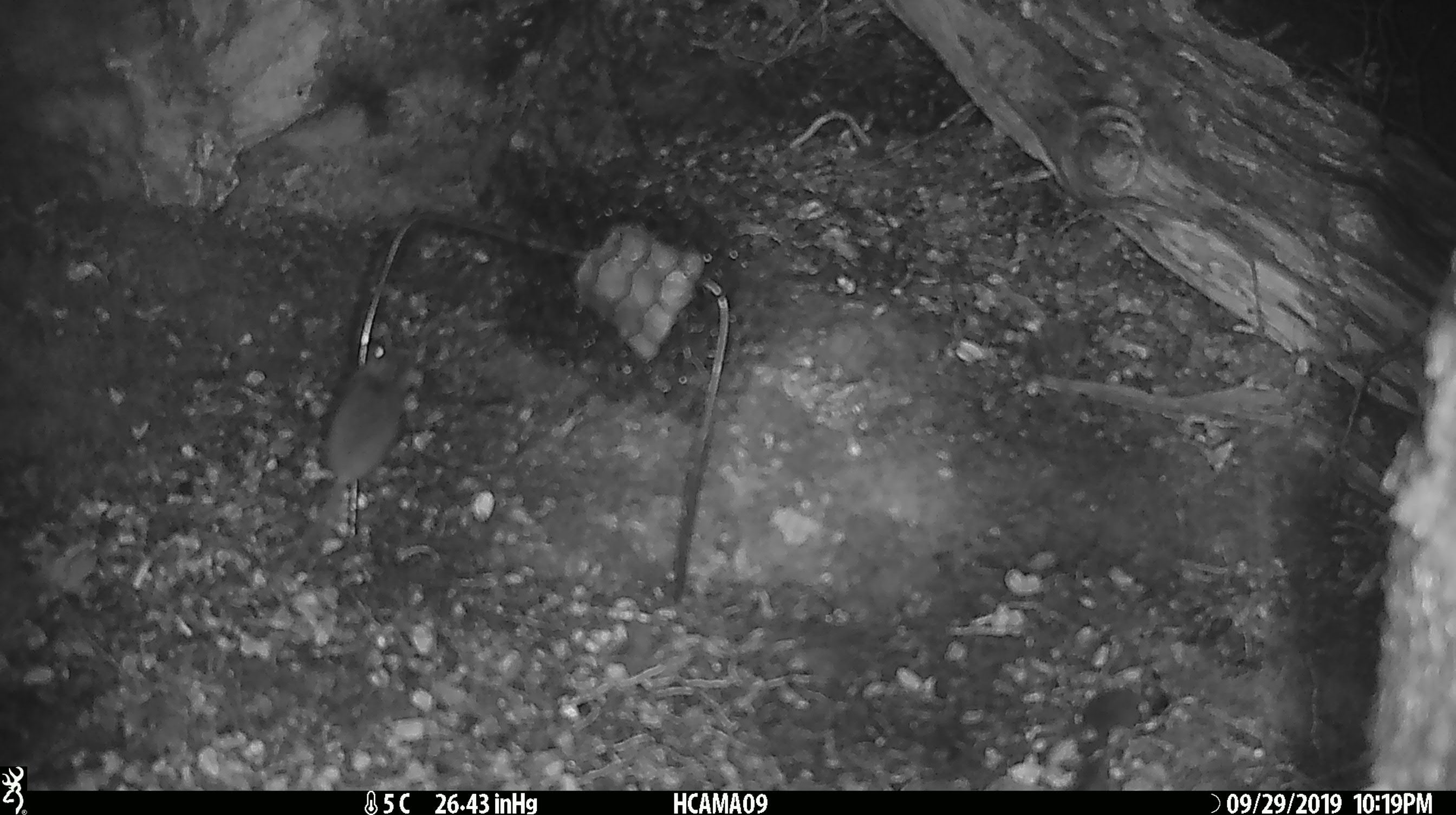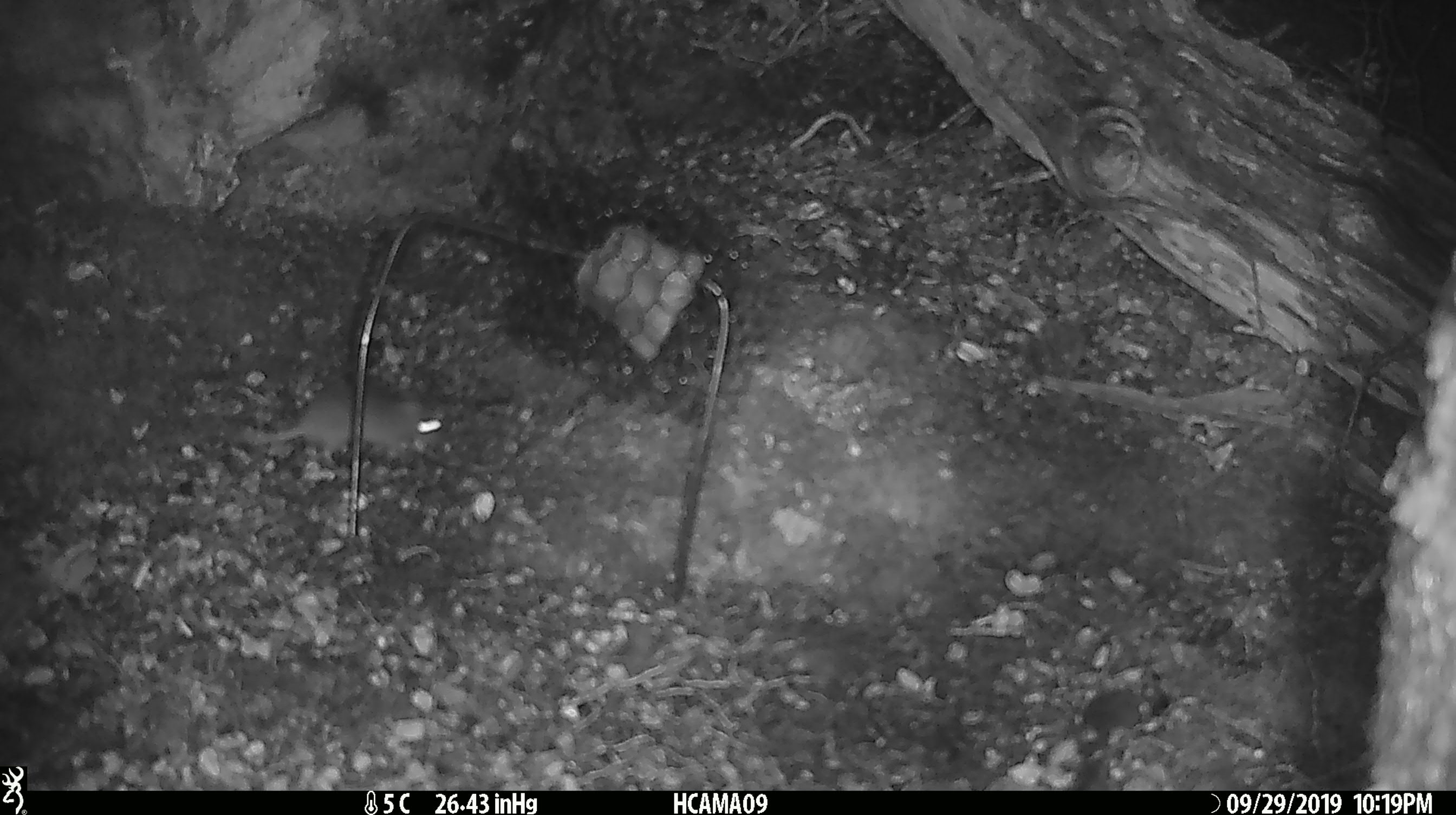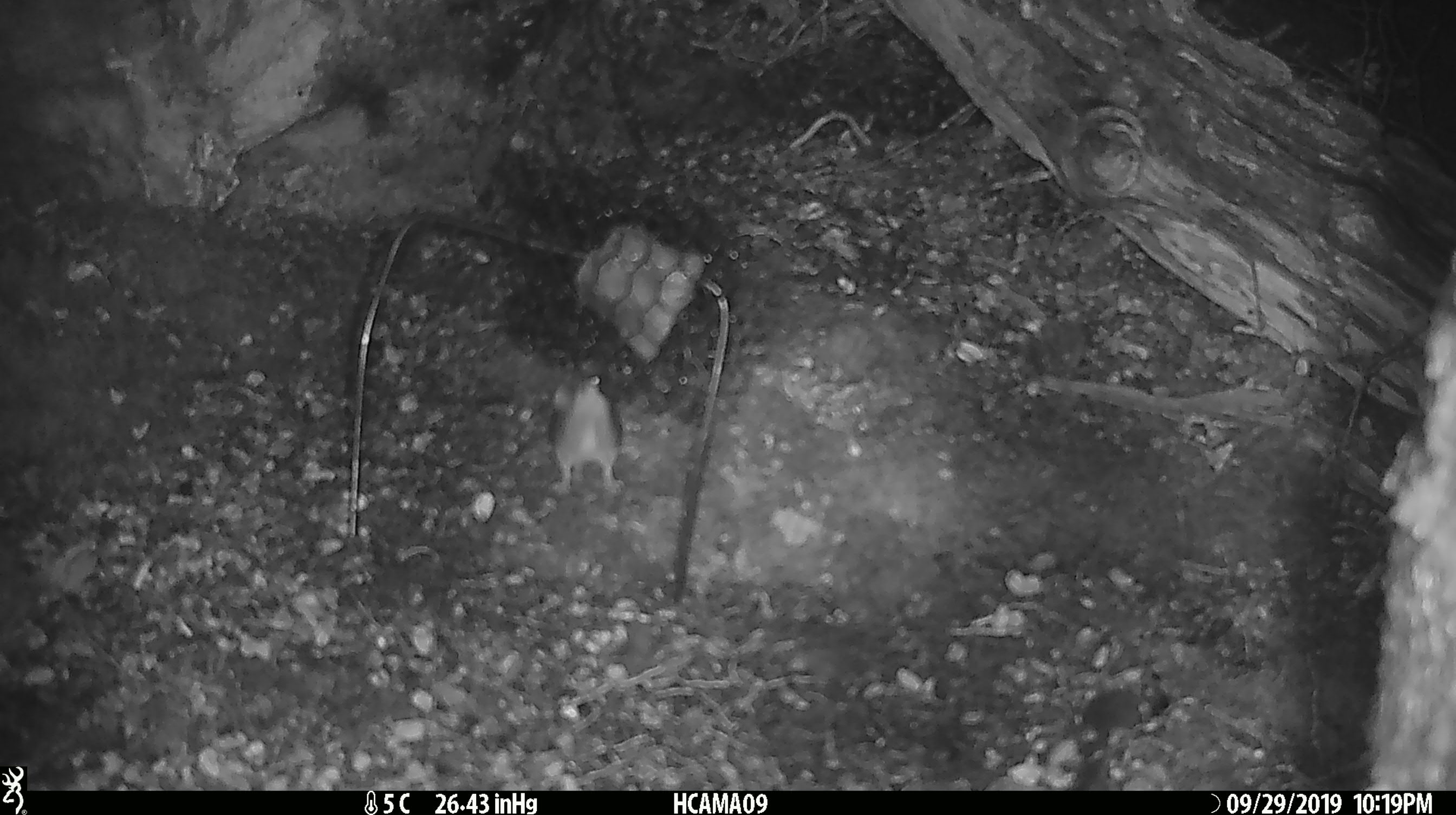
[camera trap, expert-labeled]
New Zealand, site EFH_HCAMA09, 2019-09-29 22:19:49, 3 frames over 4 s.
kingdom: Animalia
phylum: Chordata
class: Mammalia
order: Rodentia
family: Muridae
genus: Mus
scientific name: Mus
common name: mouse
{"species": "mouse (Mus)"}